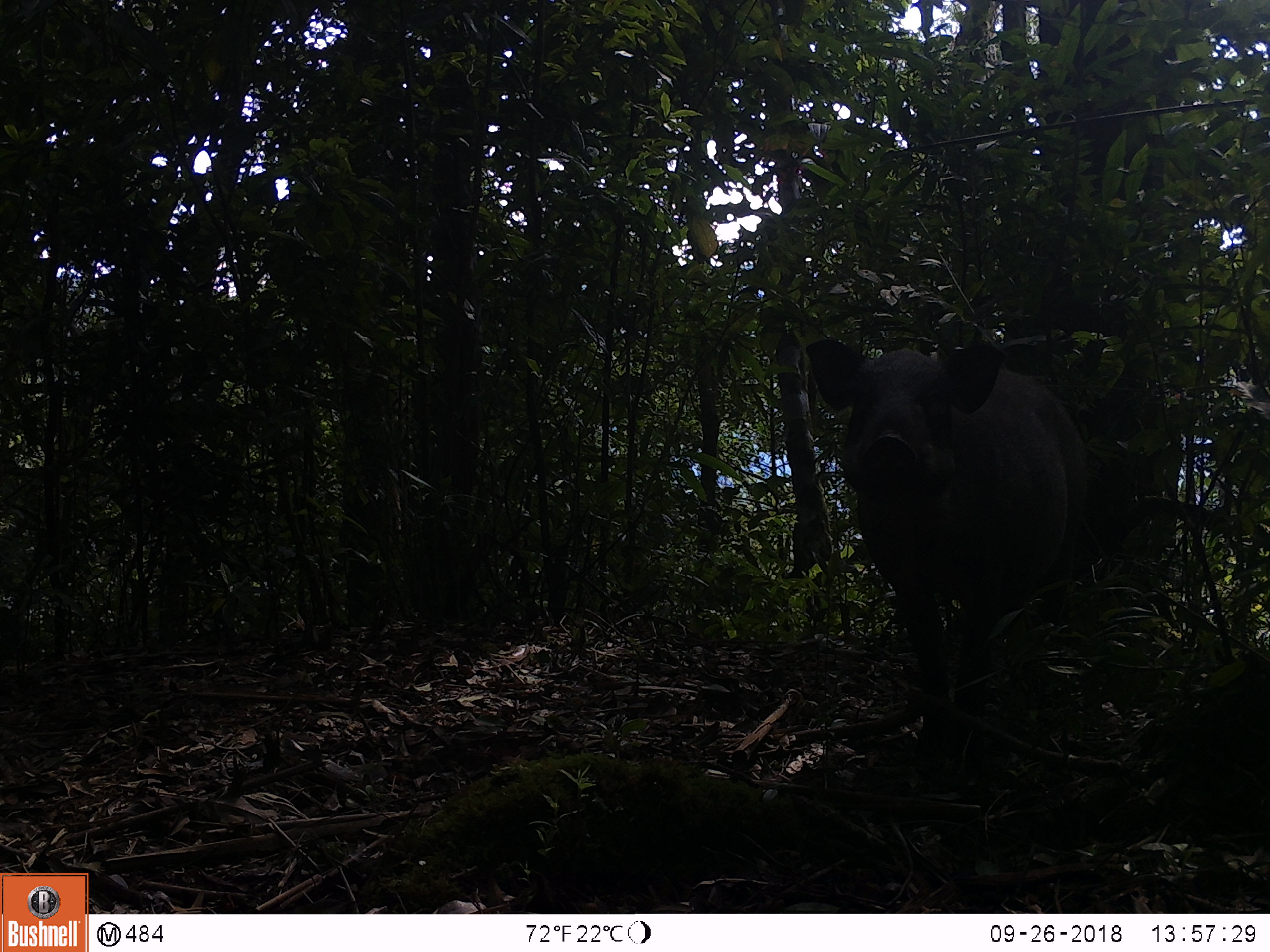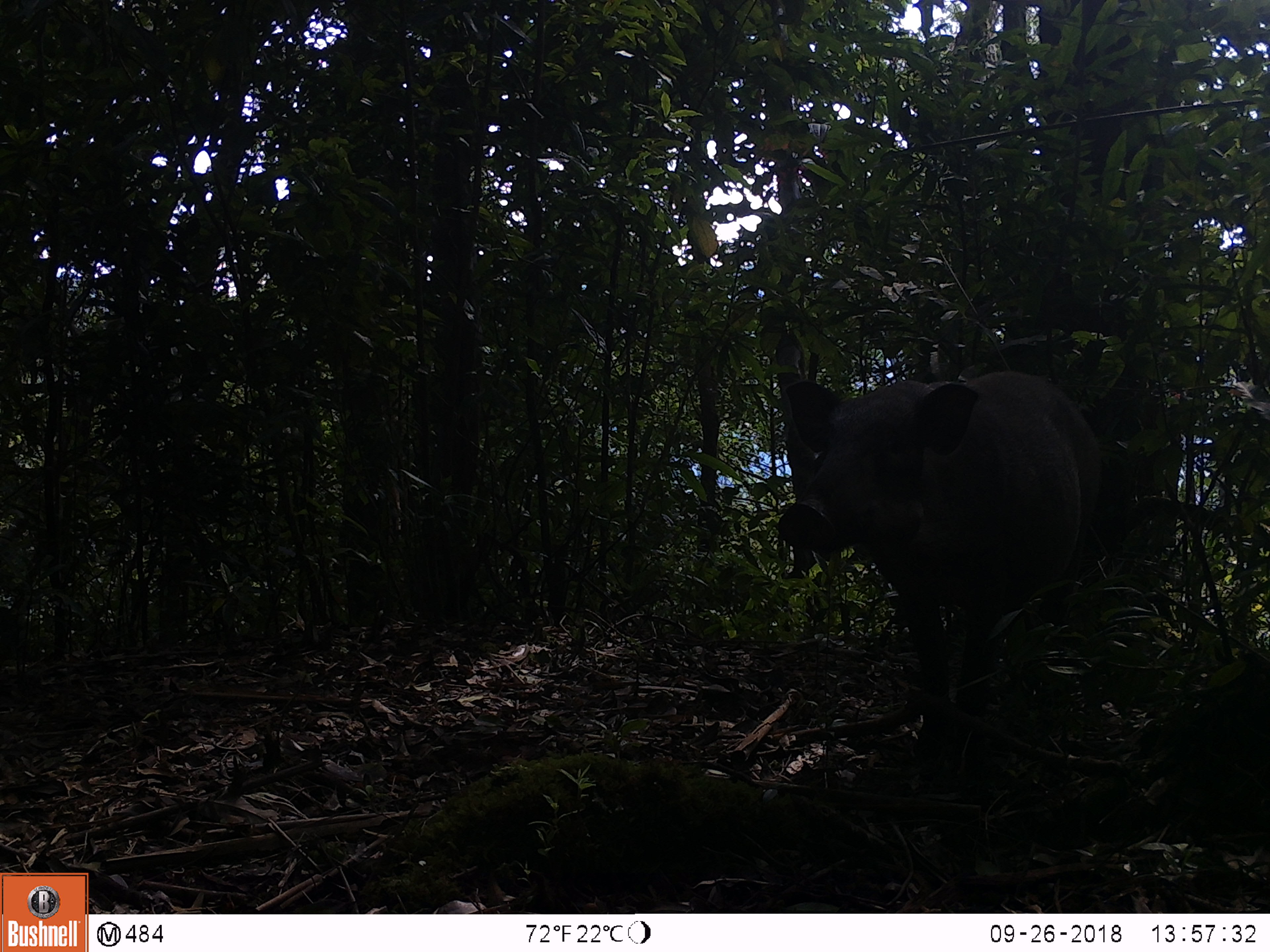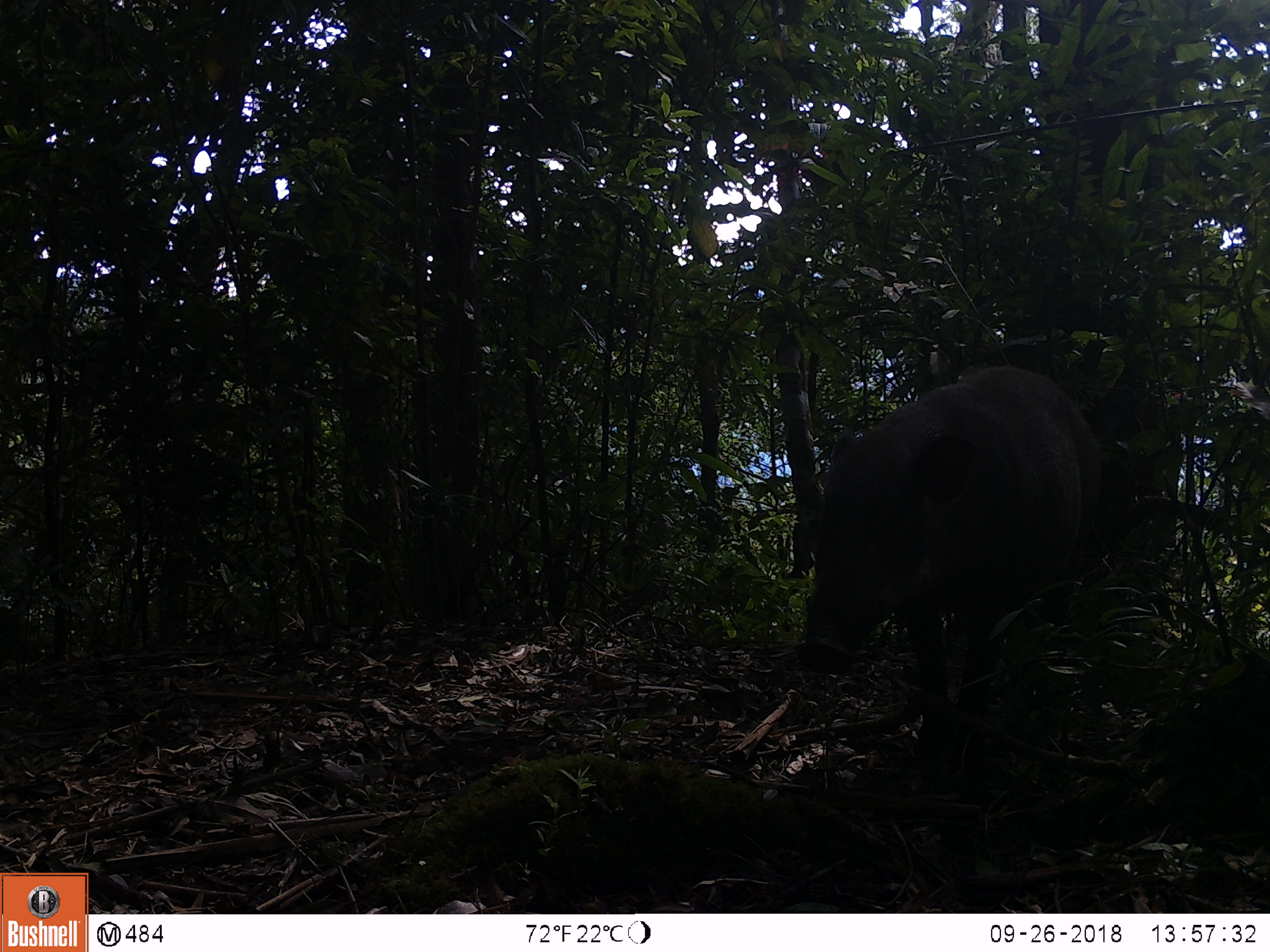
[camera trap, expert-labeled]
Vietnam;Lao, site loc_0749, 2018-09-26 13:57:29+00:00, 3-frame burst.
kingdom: Animalia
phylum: Chordata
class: Mammalia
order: Artiodactyla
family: Suidae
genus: Sus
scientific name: Sus scrofa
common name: eurasian wild pig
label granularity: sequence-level